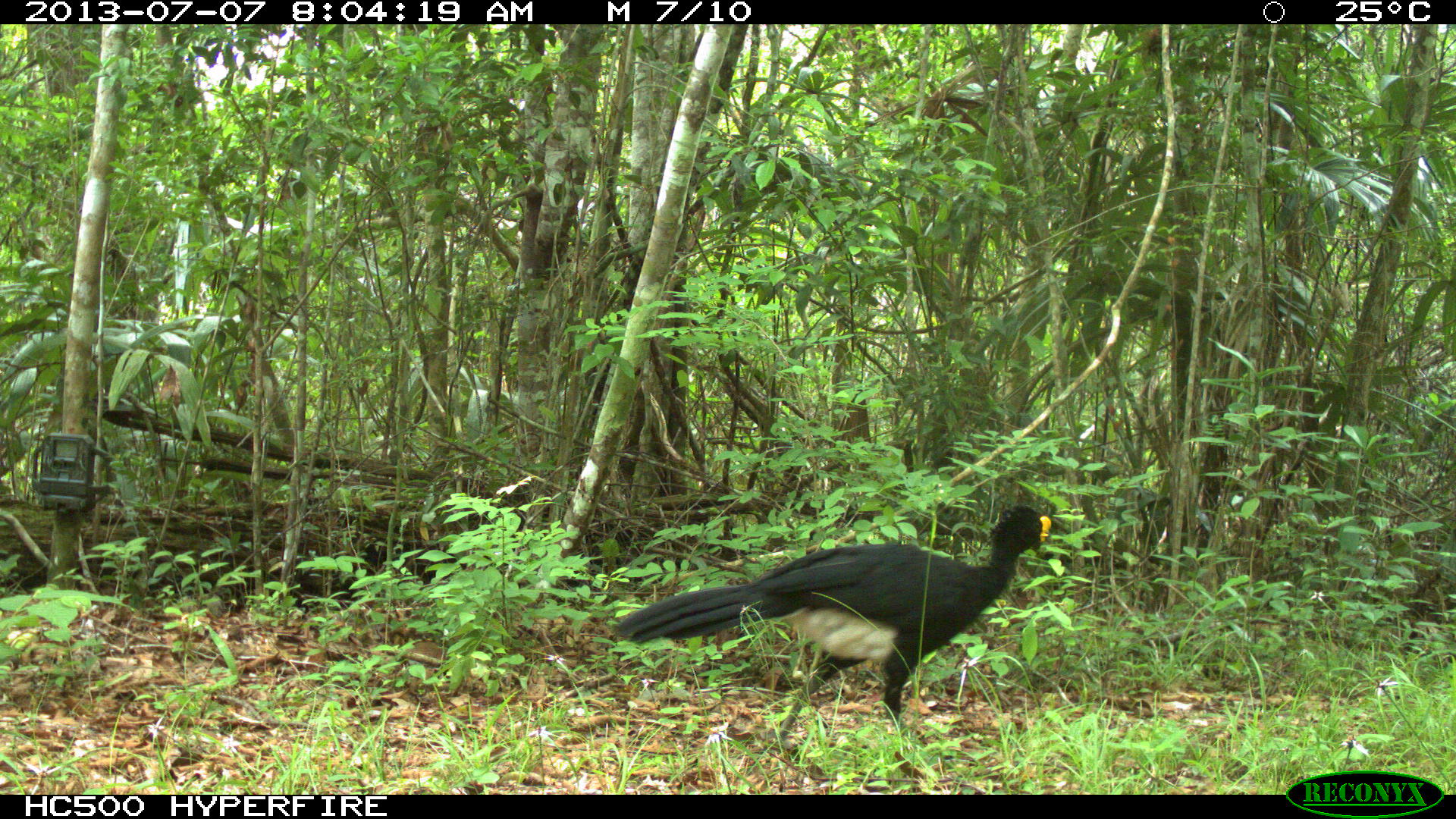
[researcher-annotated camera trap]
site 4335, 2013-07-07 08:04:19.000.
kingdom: Animalia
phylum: Chordata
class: Aves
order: Galliformes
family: Cracidae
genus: Crax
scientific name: Crax rubra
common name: great curassow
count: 1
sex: male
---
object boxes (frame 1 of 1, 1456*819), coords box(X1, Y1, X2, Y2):
crax rubra: box(614, 502, 1052, 748)